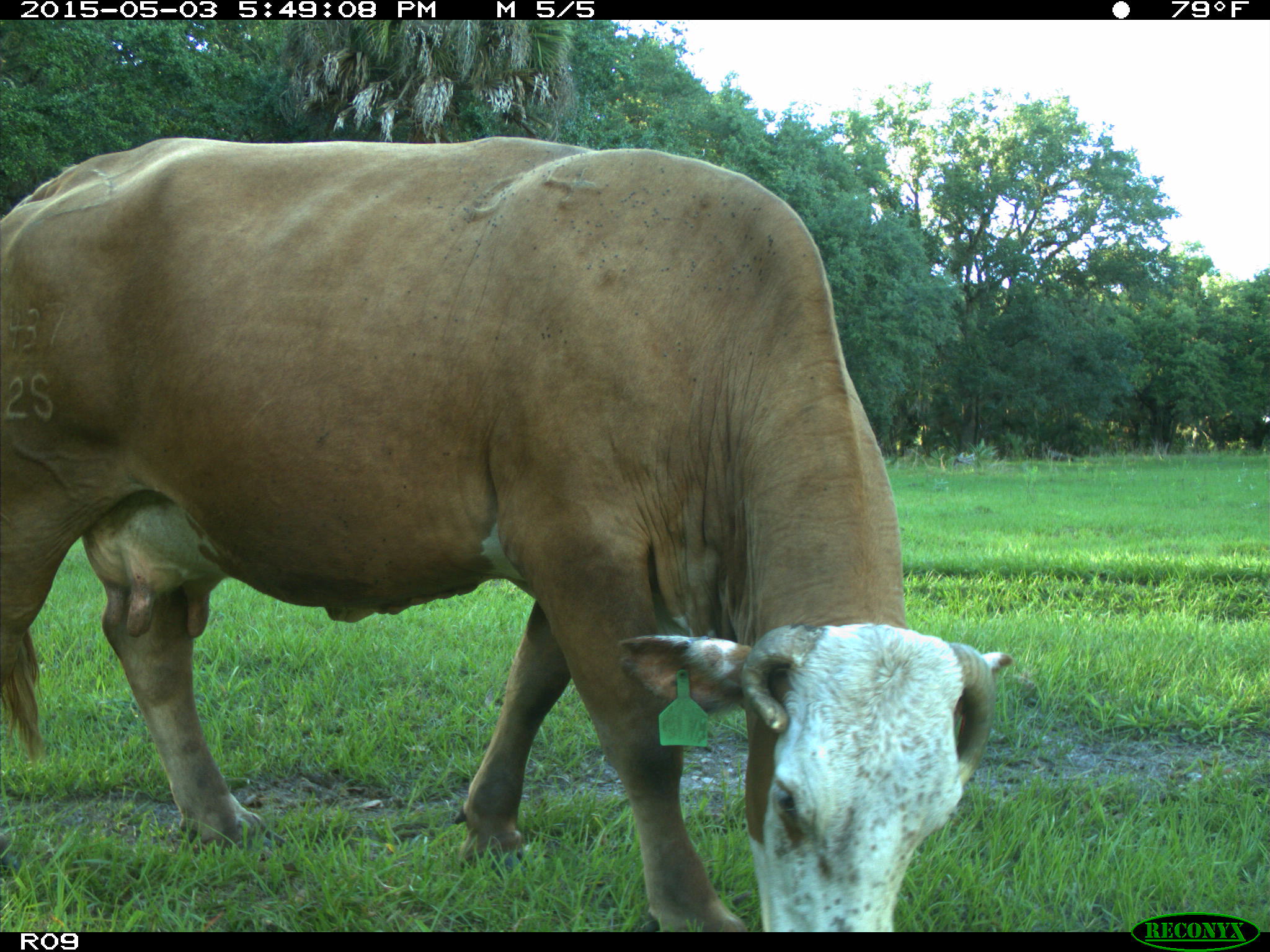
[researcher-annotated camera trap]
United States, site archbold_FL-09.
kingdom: Animalia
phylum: Chordata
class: Mammalia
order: Artiodactyla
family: Bovidae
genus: Bos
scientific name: Bos taurus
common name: domestic cow